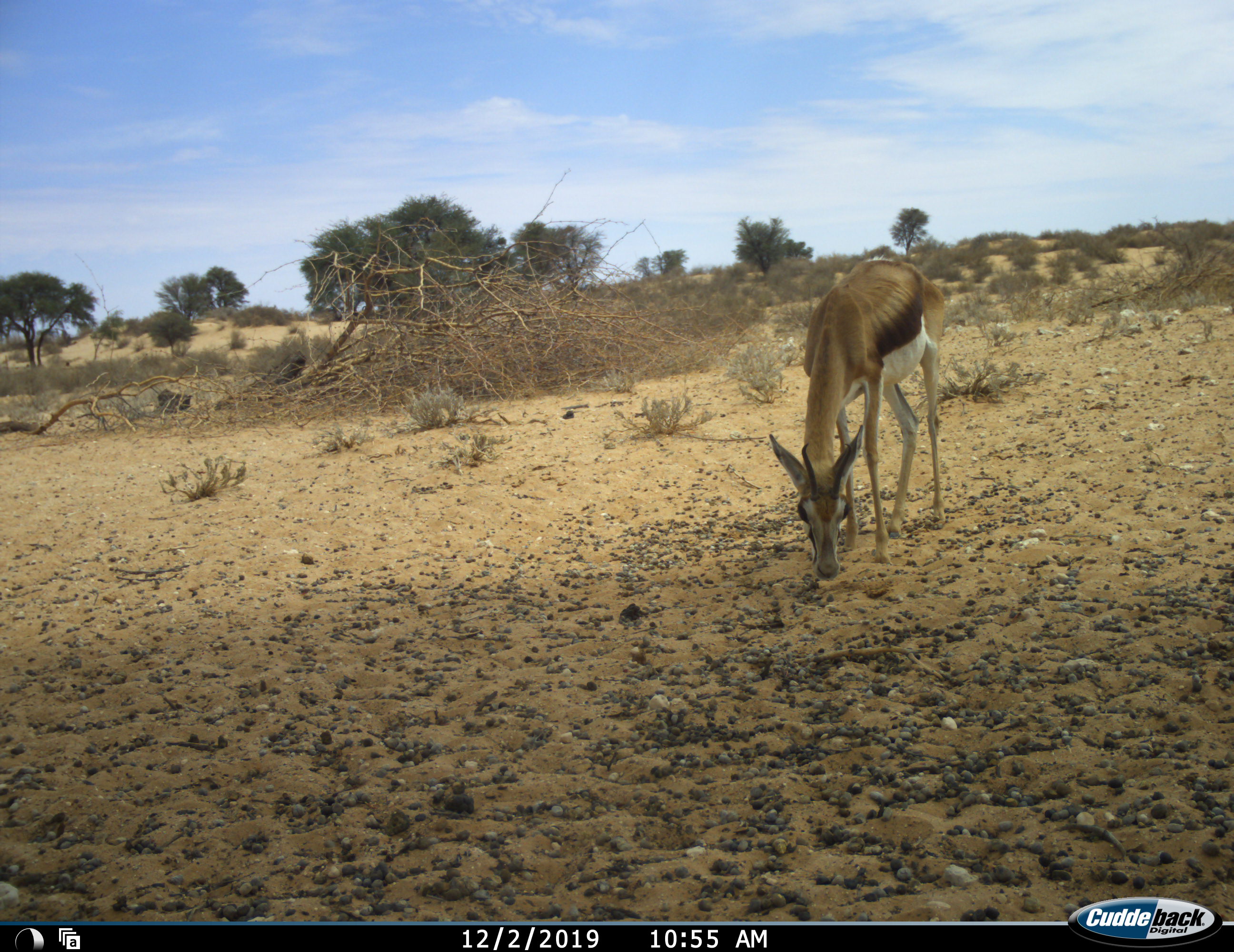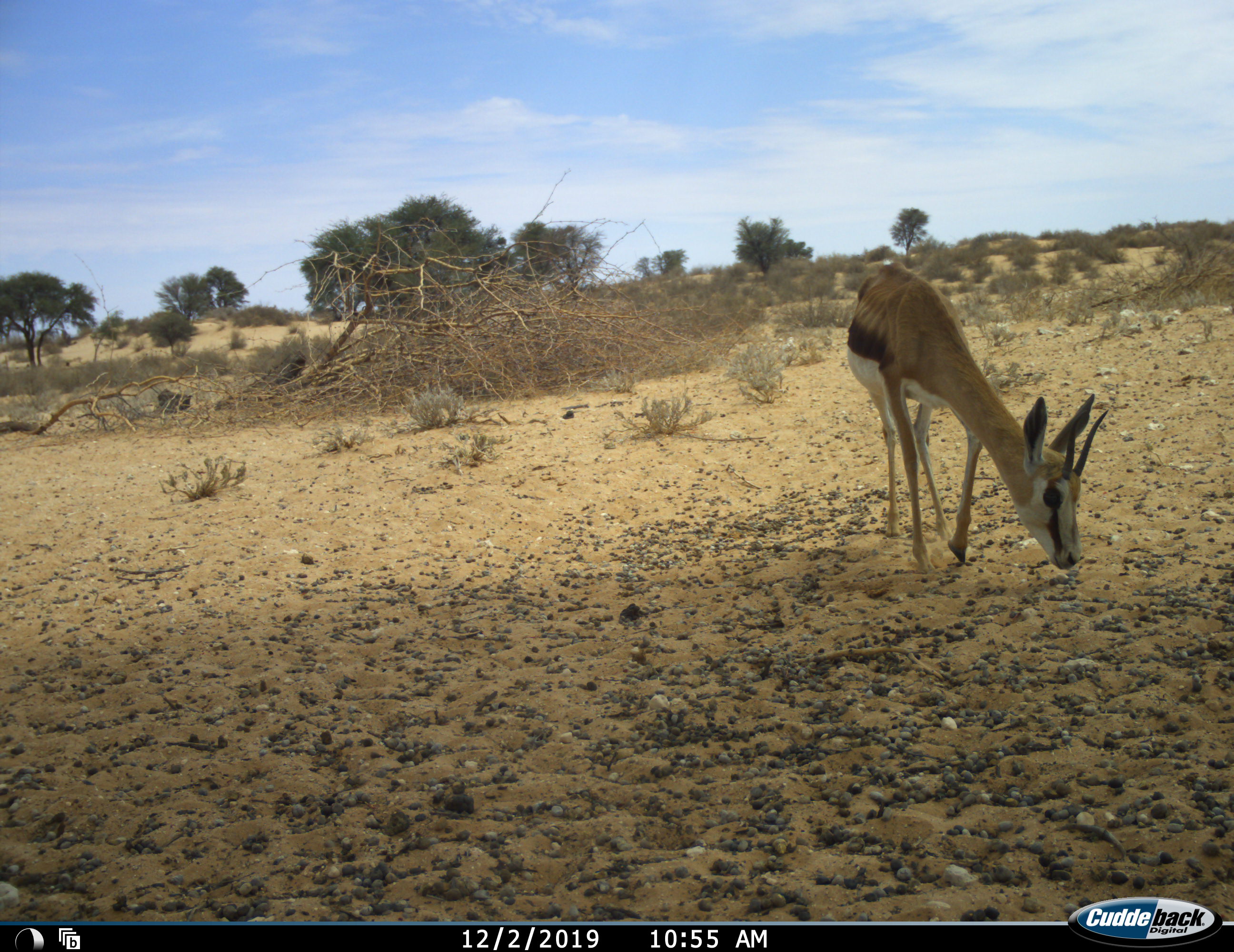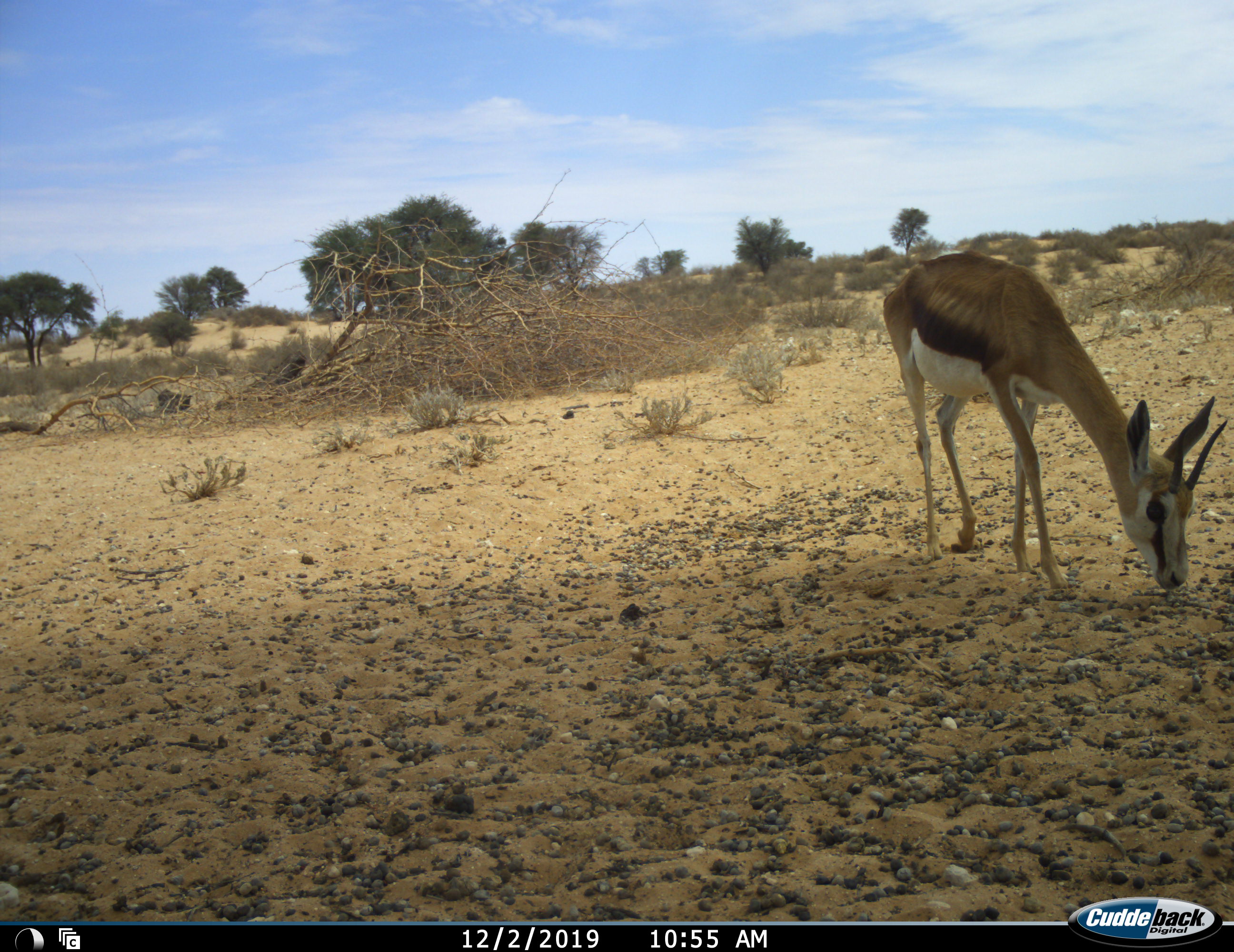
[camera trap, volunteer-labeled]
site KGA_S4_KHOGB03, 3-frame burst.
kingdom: Animalia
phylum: Chordata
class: Mammalia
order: Artiodactyla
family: Bovidae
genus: Antidorcas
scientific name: Antidorcas marsupialis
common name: springbok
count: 1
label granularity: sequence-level